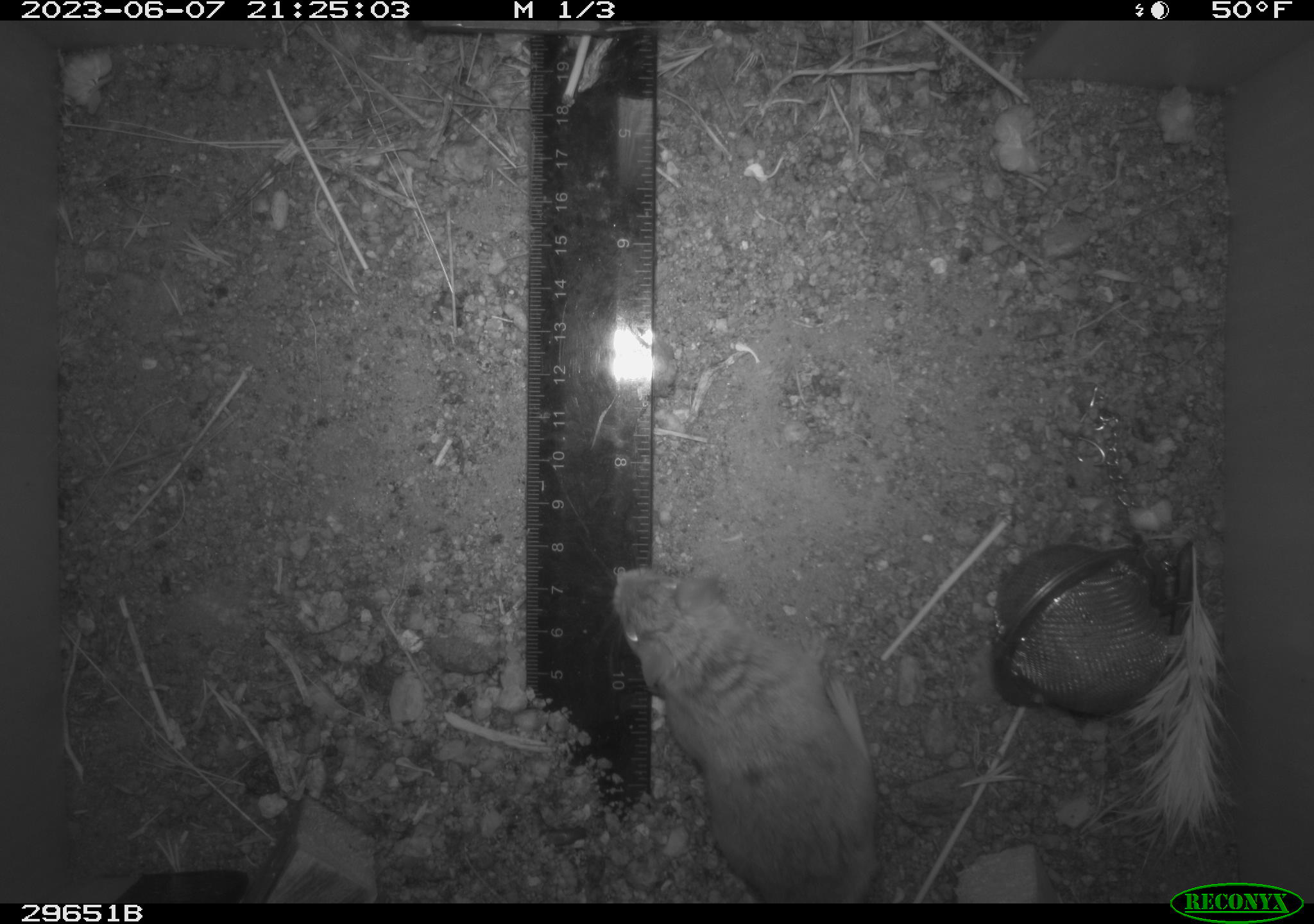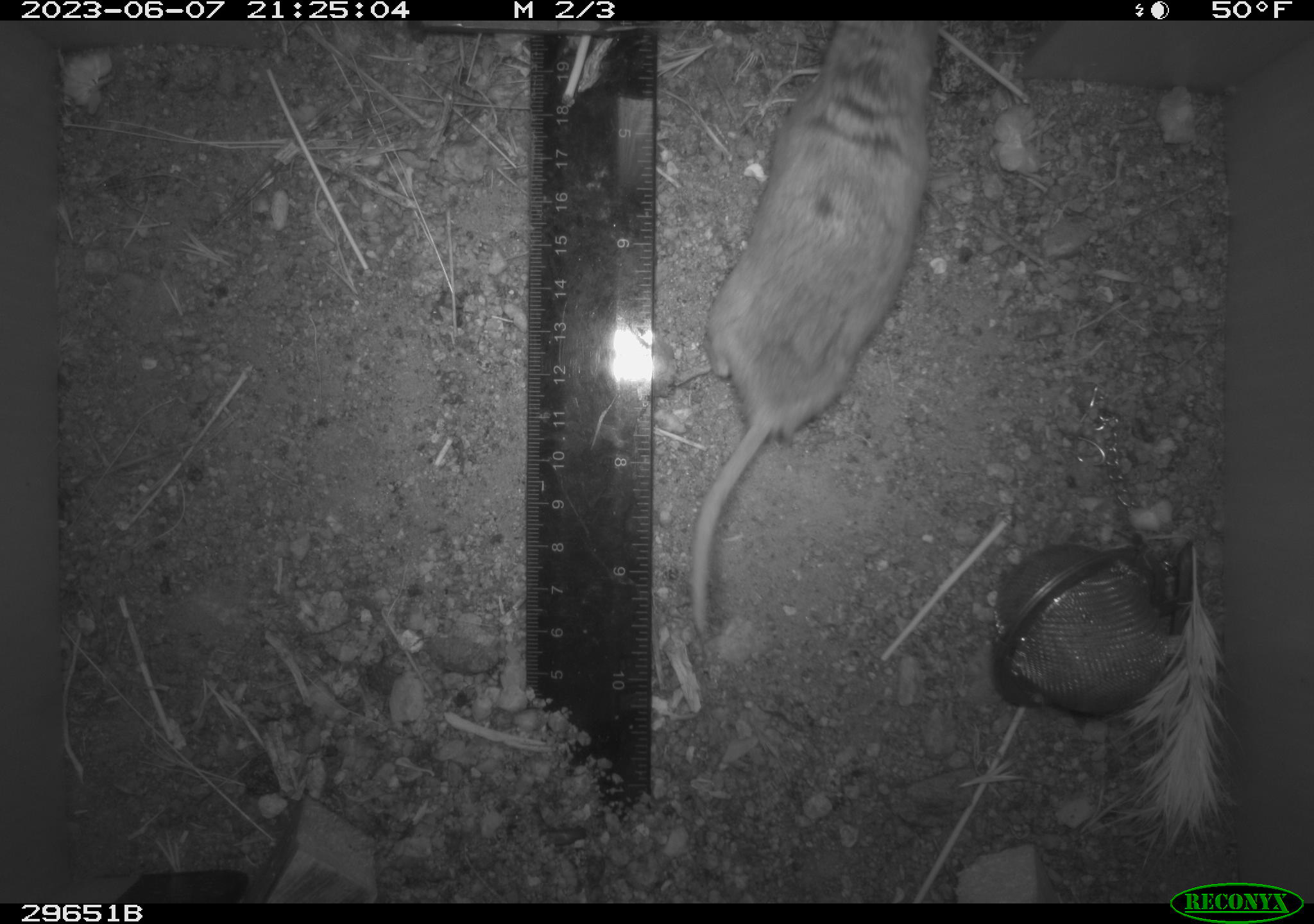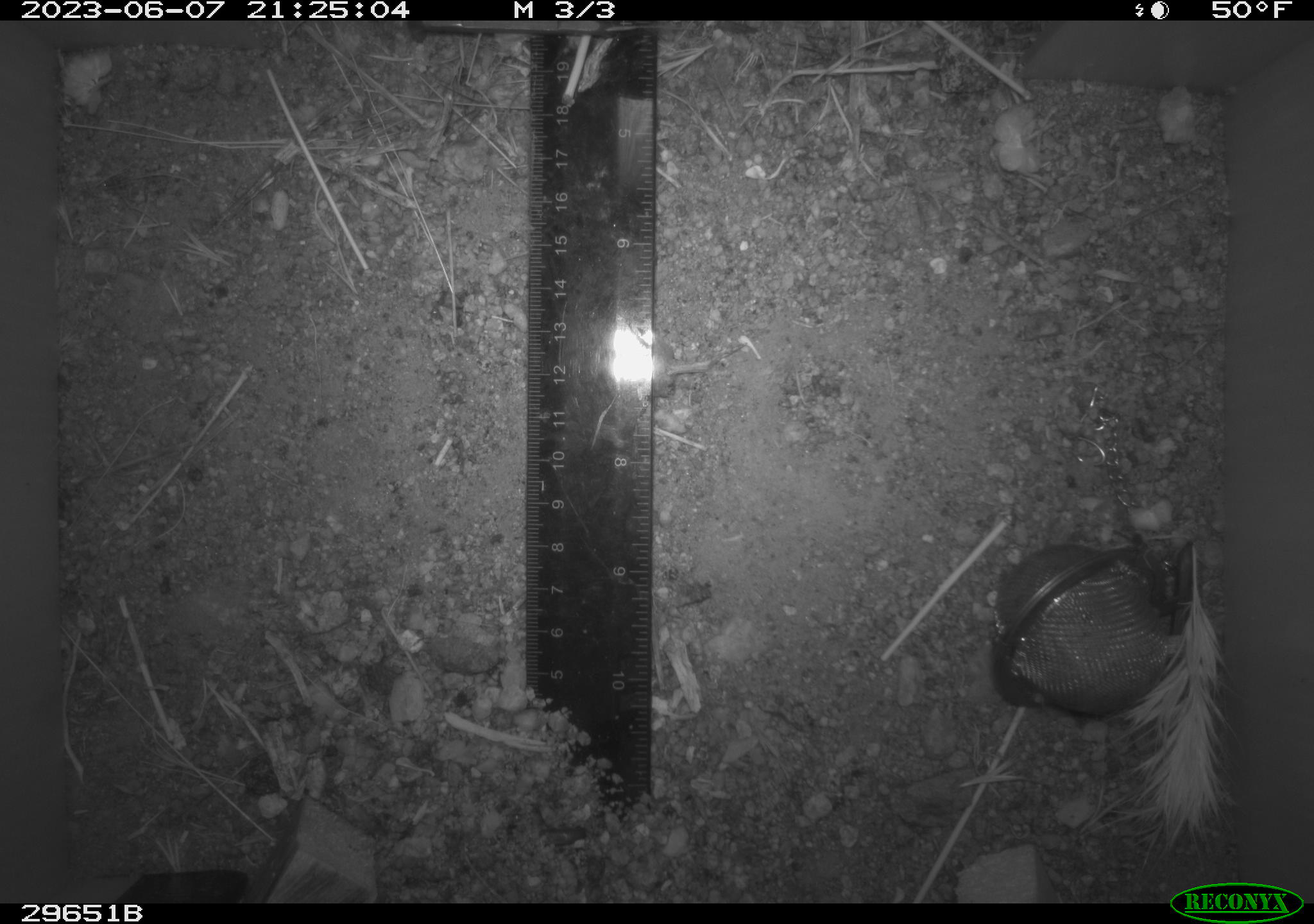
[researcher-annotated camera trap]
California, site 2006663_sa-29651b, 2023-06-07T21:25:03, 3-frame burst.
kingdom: Animalia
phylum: Chordata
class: Mammalia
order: Rodentia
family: Cricetidae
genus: Peromyscus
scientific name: Peromyscus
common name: deer mice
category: peromyscus species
Peromyscus species (deer mice) (Peromyscus).